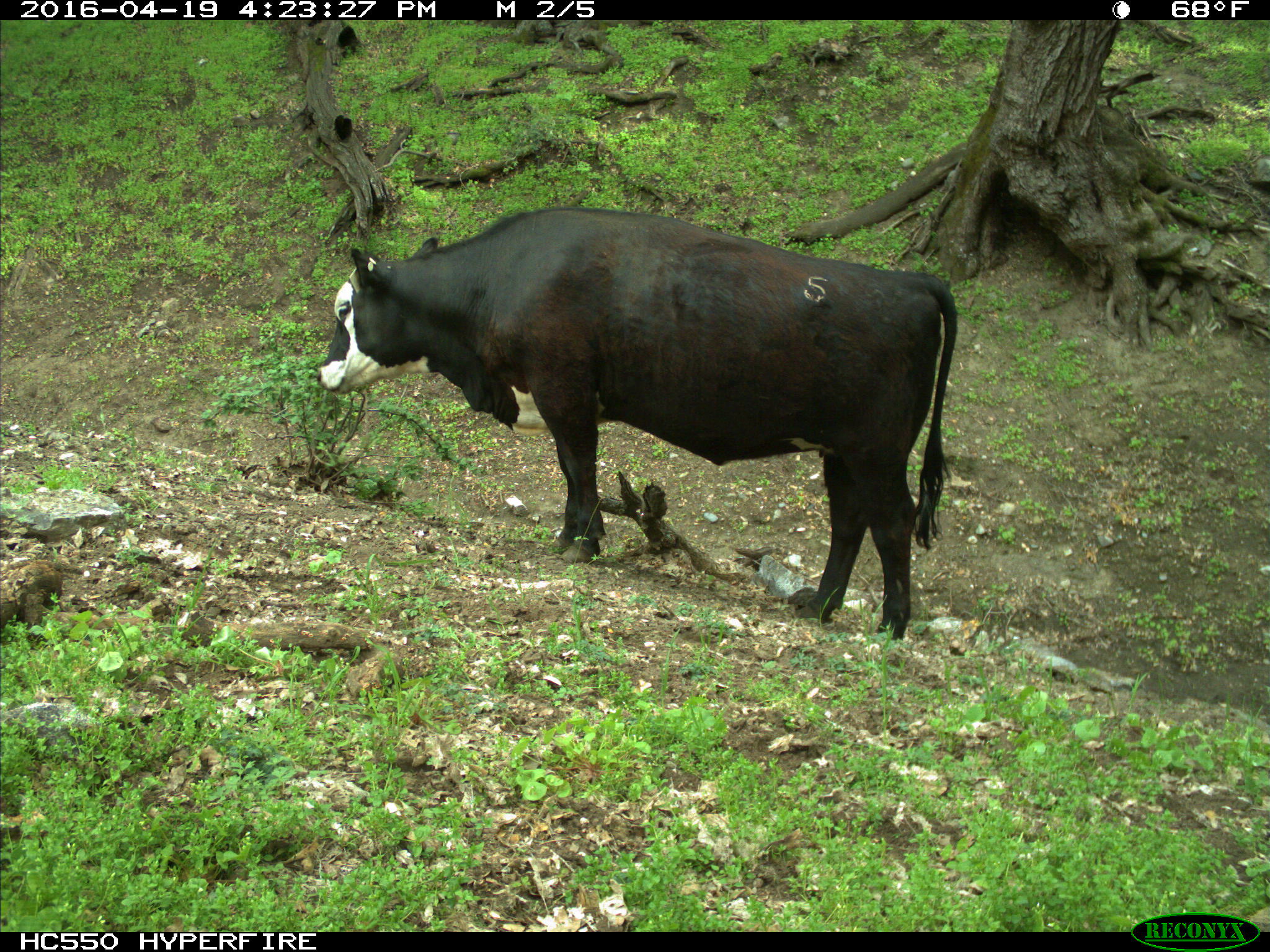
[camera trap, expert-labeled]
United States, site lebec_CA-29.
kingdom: Animalia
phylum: Chordata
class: Mammalia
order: Artiodactyla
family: Bovidae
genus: Bos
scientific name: Bos taurus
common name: domestic cow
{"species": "Bos taurus (domestic cow)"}